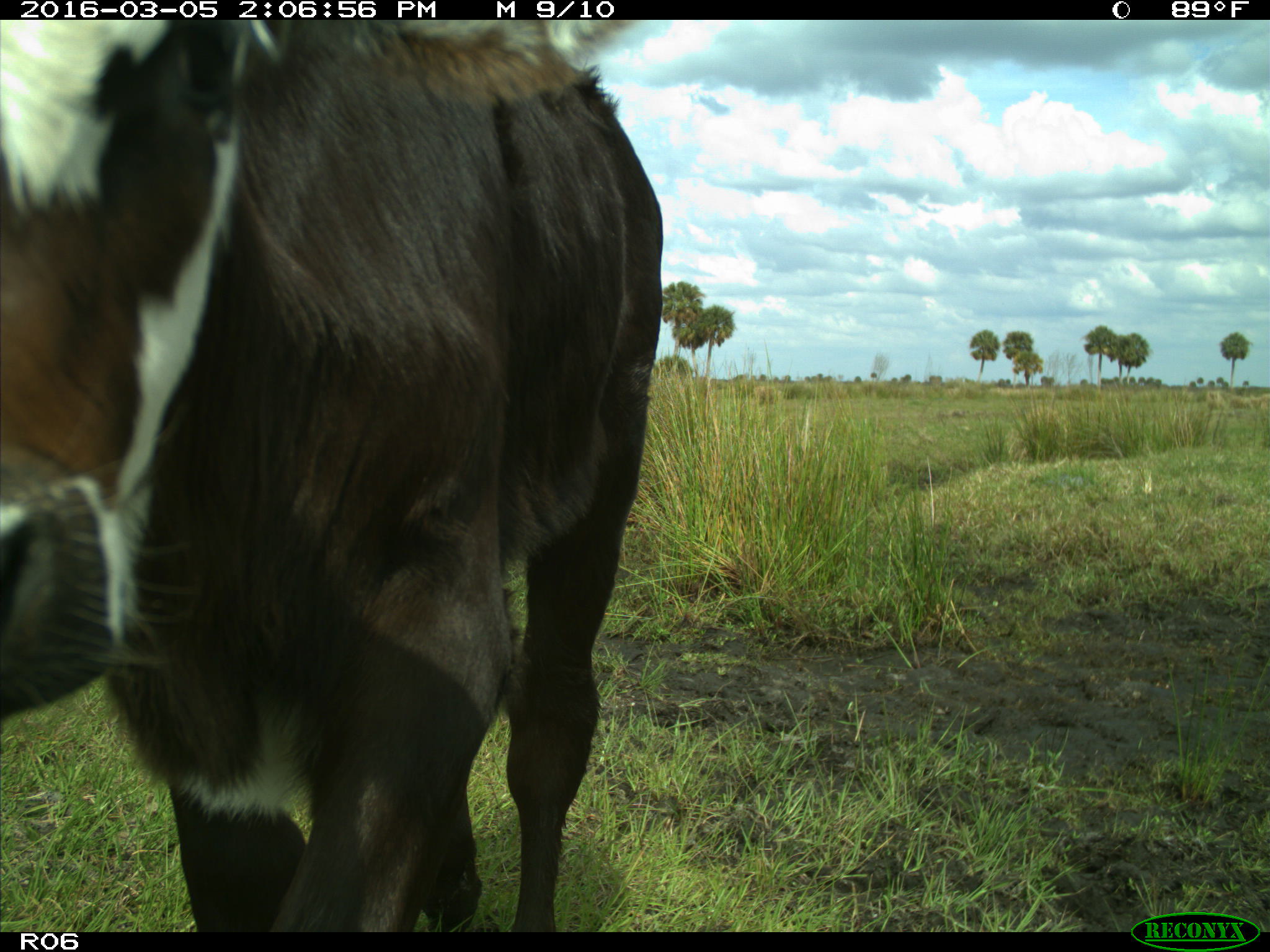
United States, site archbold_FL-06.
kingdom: Animalia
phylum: Chordata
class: Mammalia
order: Artiodactyla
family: Bovidae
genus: Bos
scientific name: Bos taurus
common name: domestic cow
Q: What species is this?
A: Bos taurus (domestic cow).